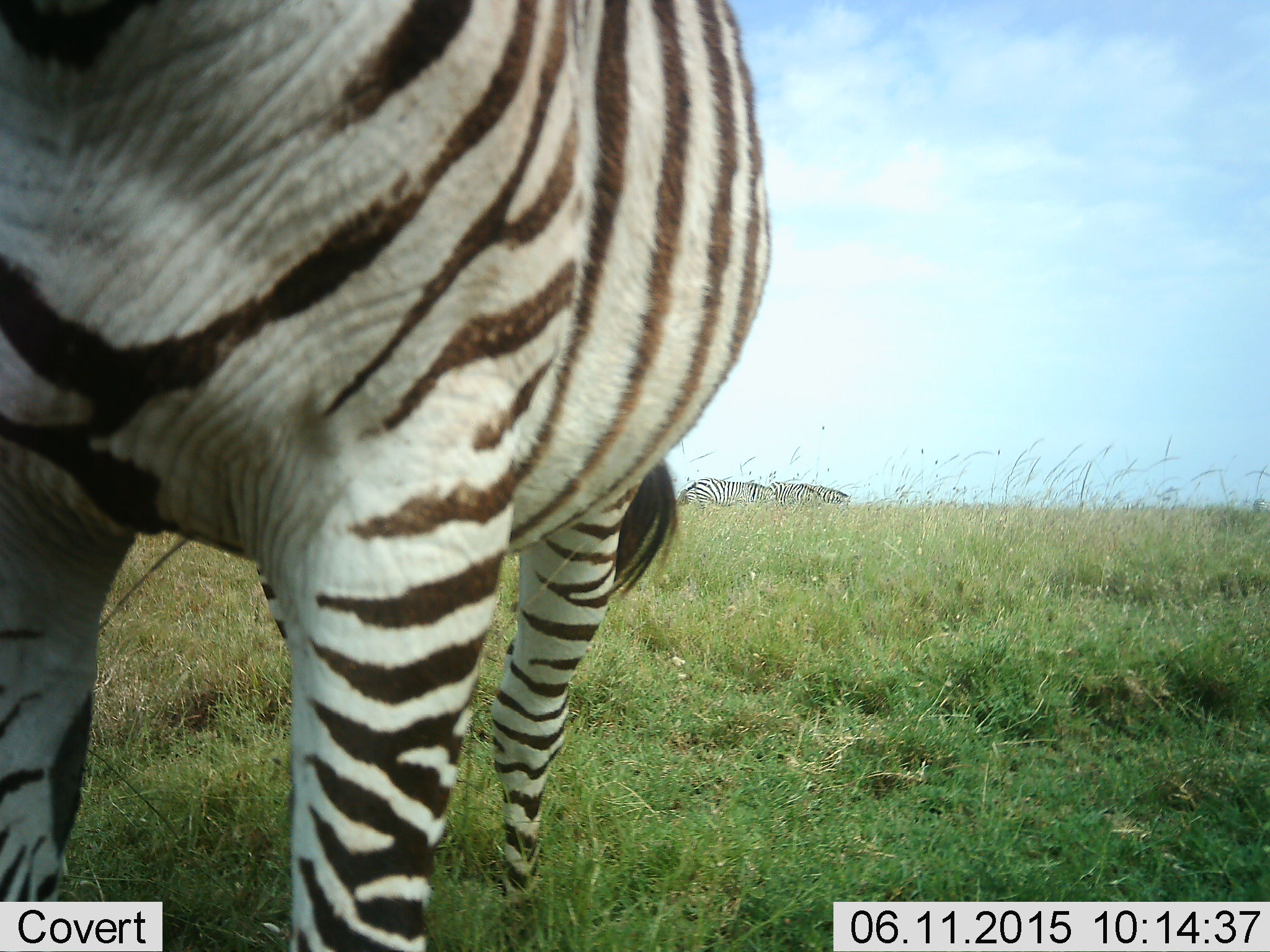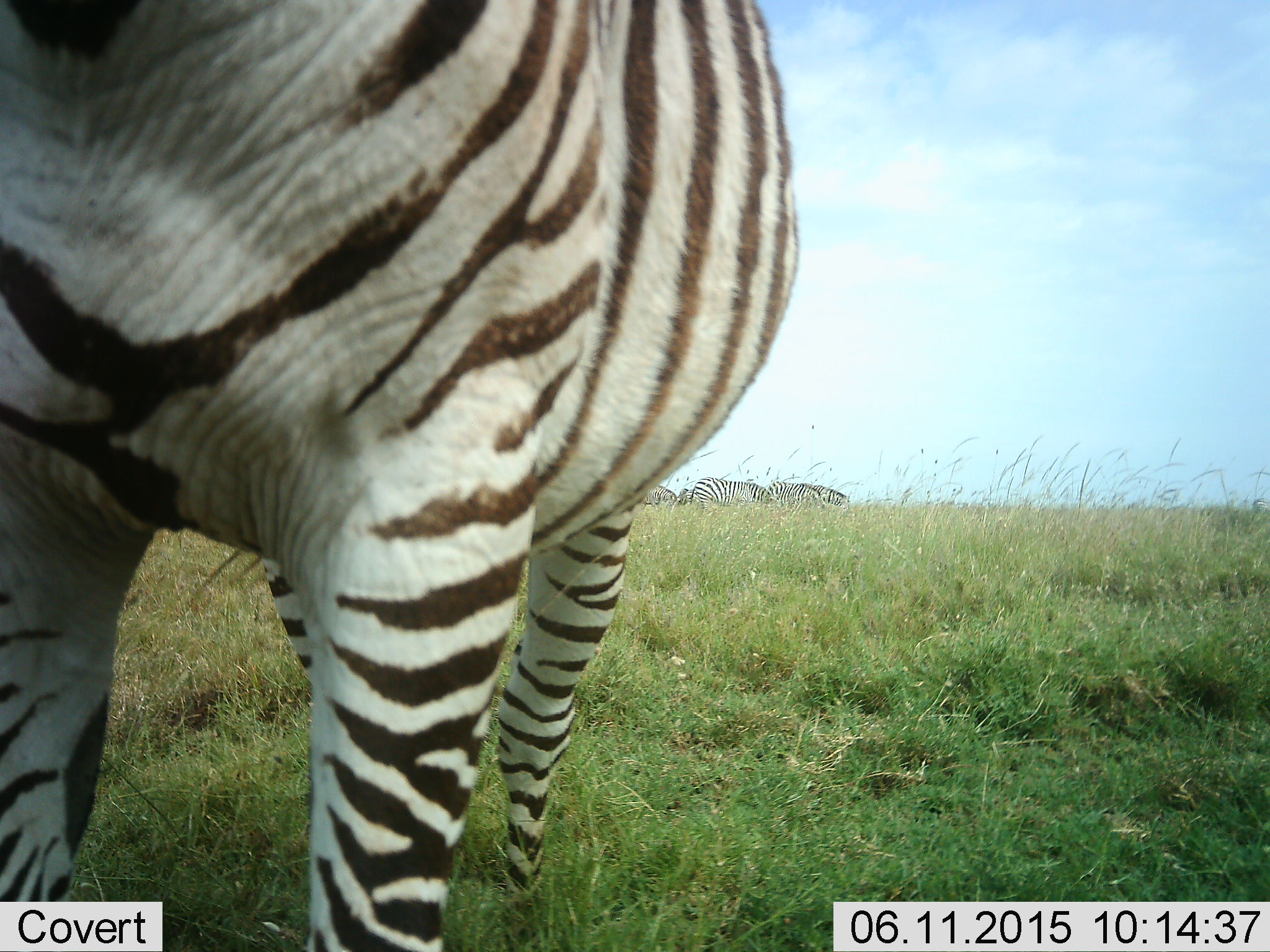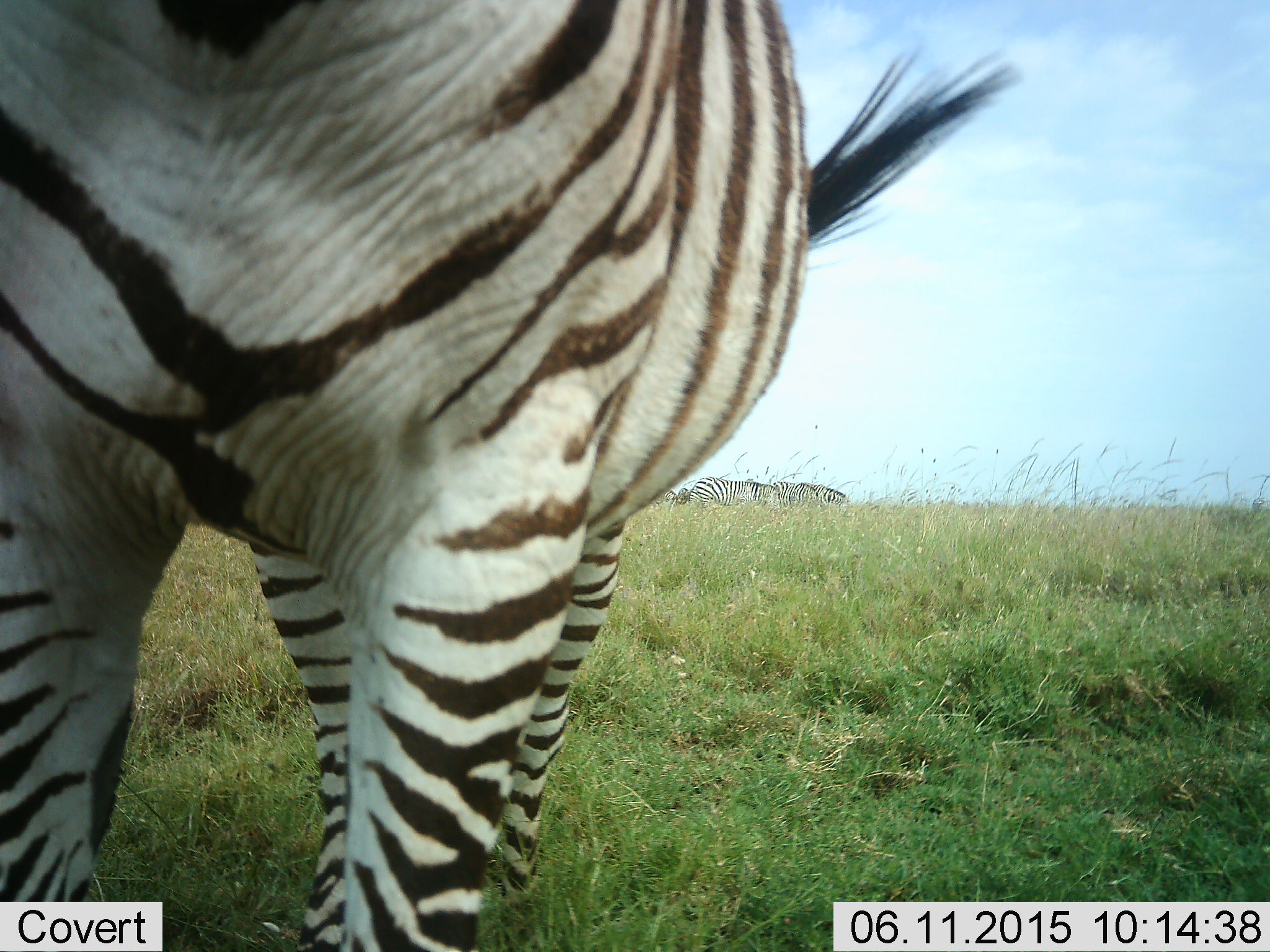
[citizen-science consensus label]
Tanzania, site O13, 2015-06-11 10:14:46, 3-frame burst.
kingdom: Animalia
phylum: Chordata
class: Mammalia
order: Perissodactyla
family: Equidae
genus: Equus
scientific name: Equus quagga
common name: plains zebra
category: zebra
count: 4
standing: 100%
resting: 0%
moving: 10%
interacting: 0%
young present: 0%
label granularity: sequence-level